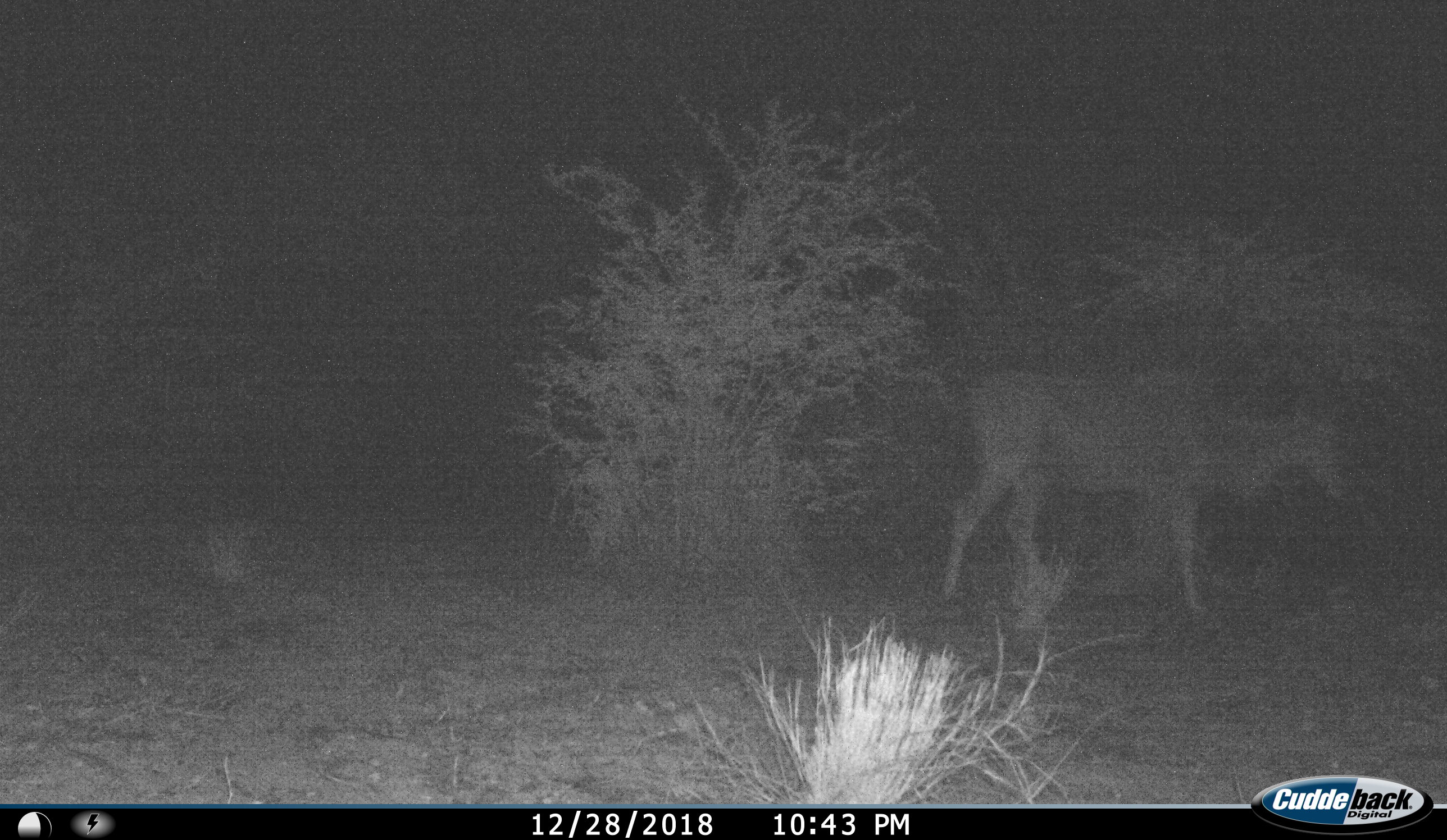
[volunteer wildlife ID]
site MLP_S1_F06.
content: unidentified animal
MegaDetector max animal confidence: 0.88